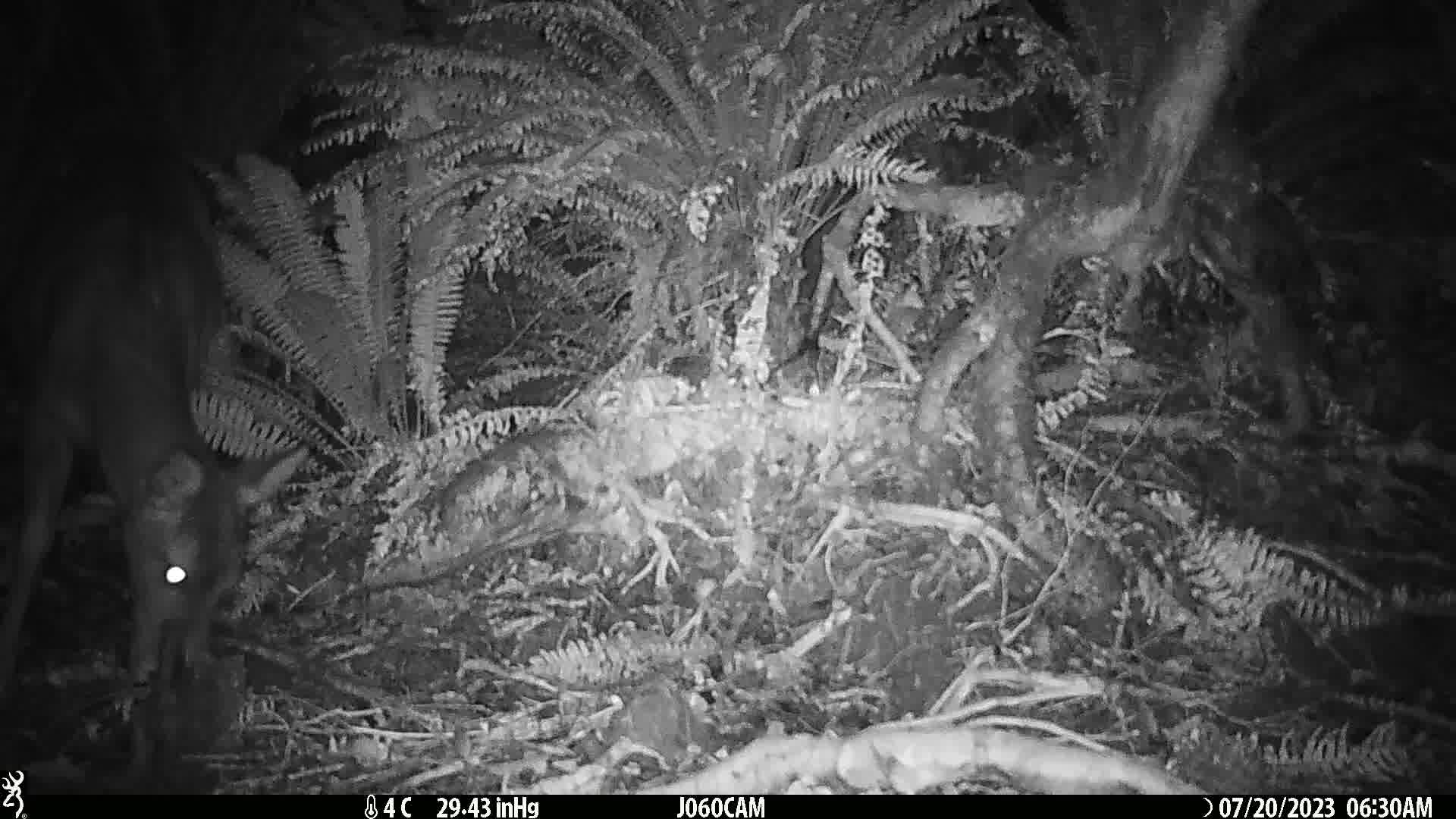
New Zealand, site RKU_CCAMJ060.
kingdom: Animalia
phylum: Chordata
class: Mammalia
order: Artiodactyla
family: Cervidae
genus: Odocoileus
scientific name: Odocoileus virginianus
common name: white-tailed deer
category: white tailed deer